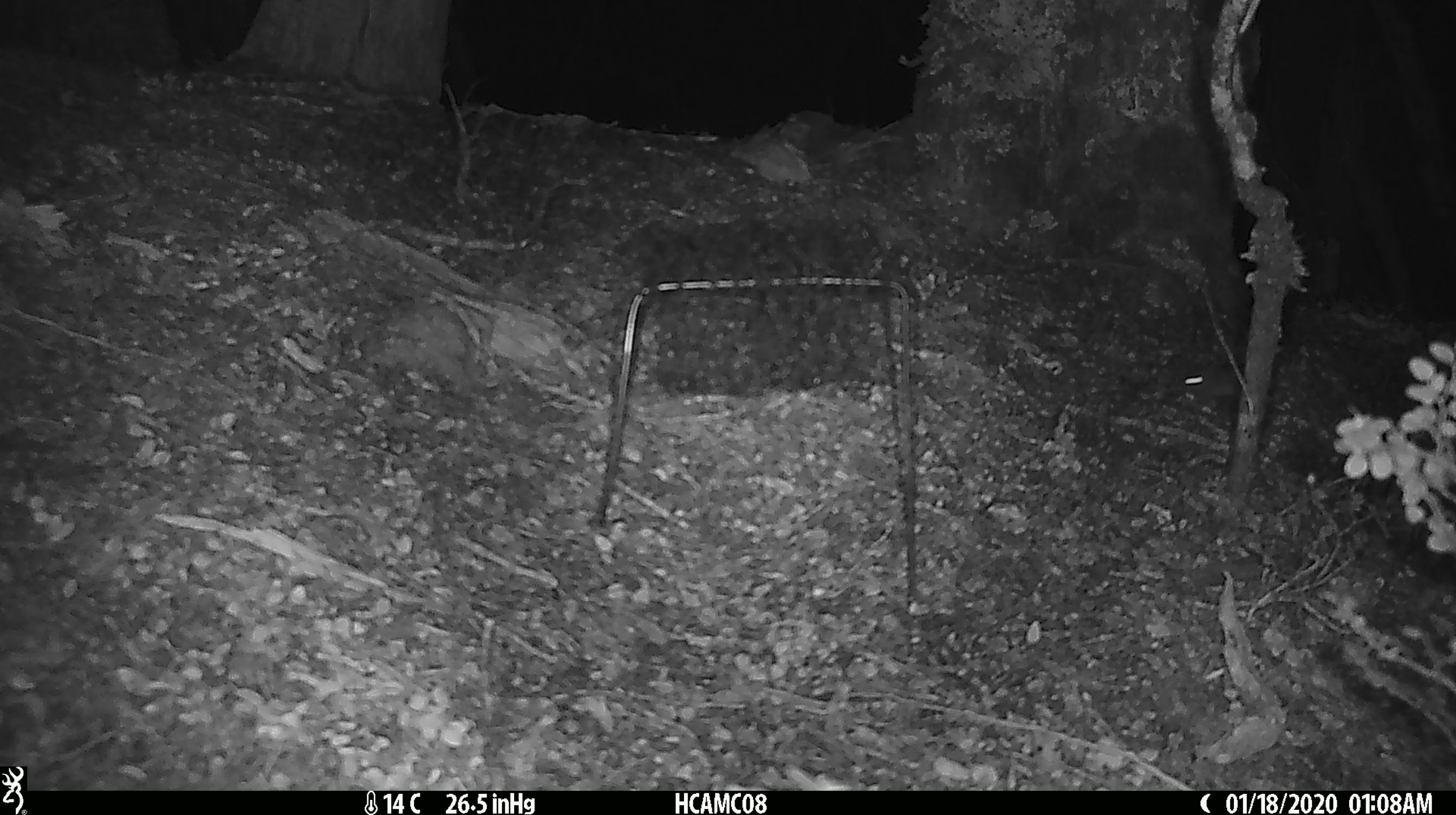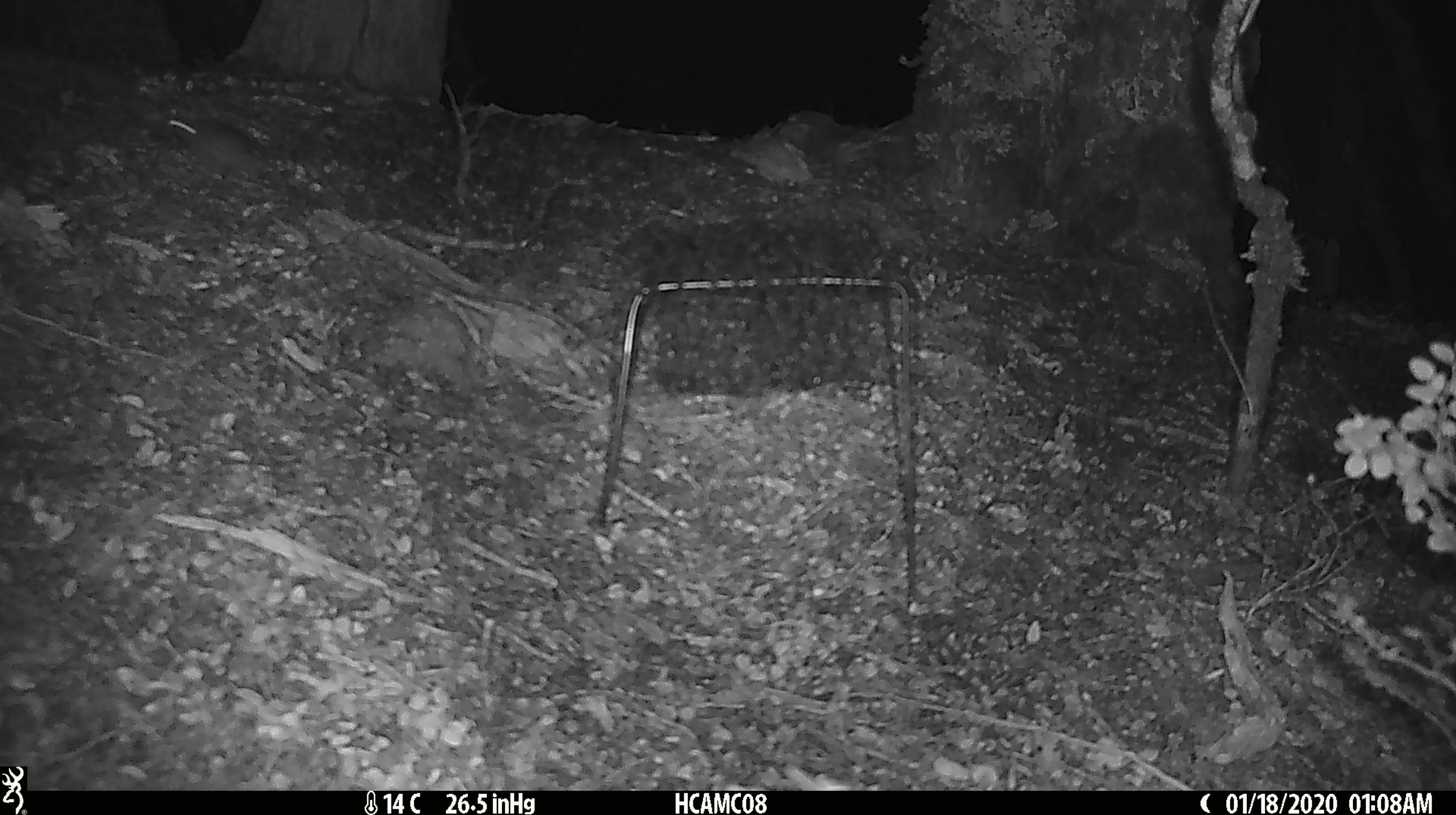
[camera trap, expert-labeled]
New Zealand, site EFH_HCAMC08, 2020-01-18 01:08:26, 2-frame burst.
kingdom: Animalia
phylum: Chordata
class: Mammalia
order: Rodentia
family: Muridae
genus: Mus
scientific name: Mus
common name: mouse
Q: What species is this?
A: Mouse (Mus).